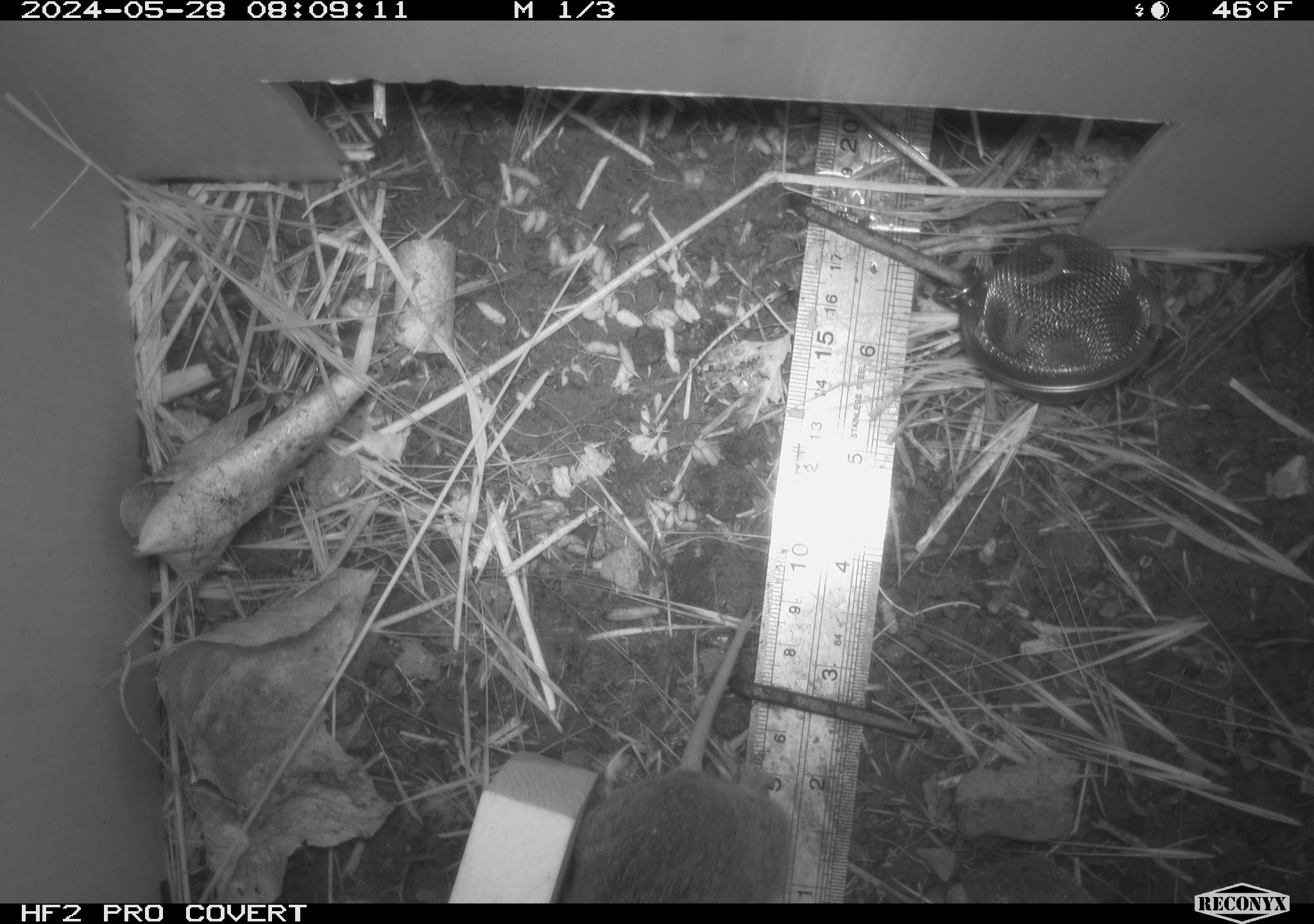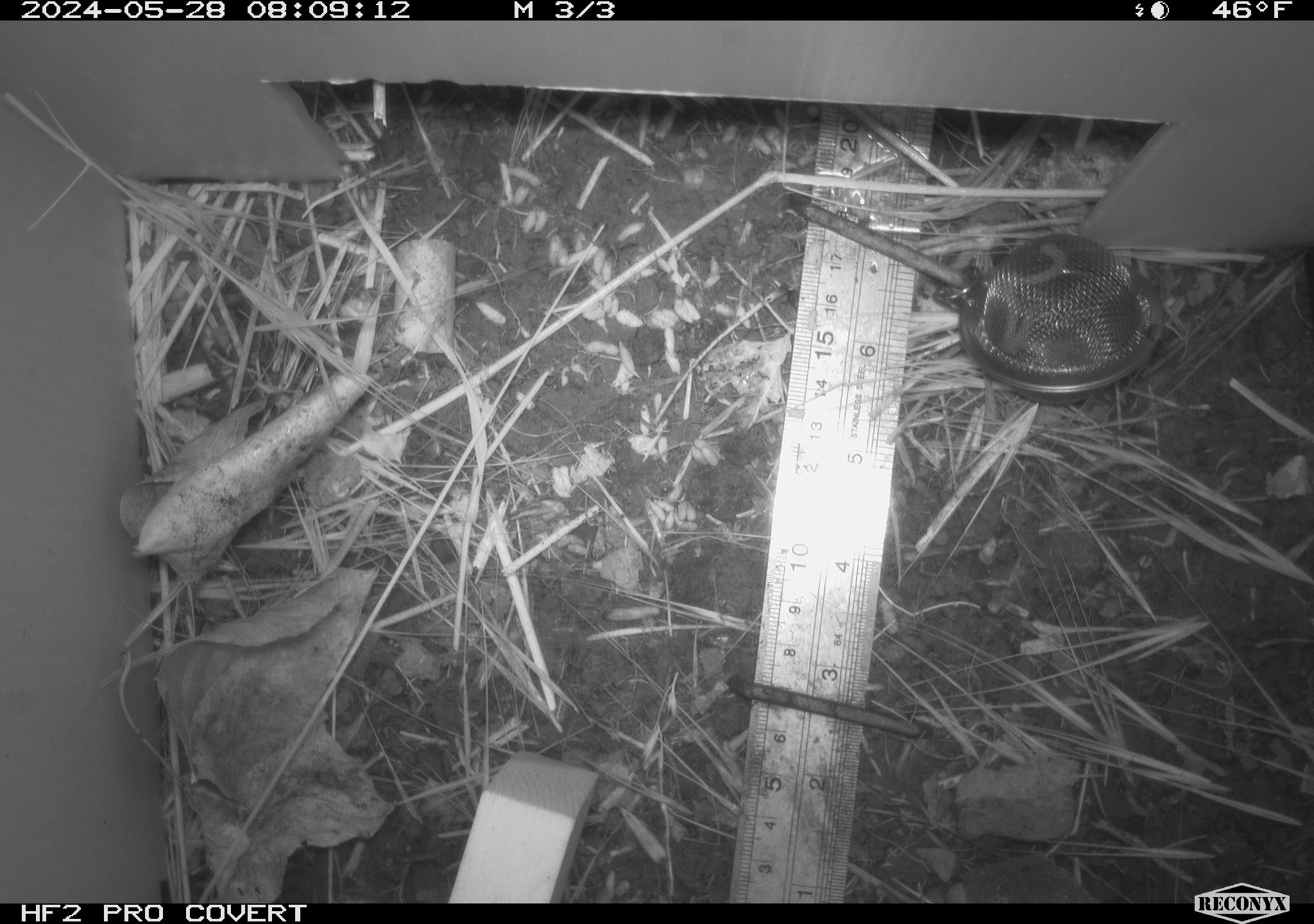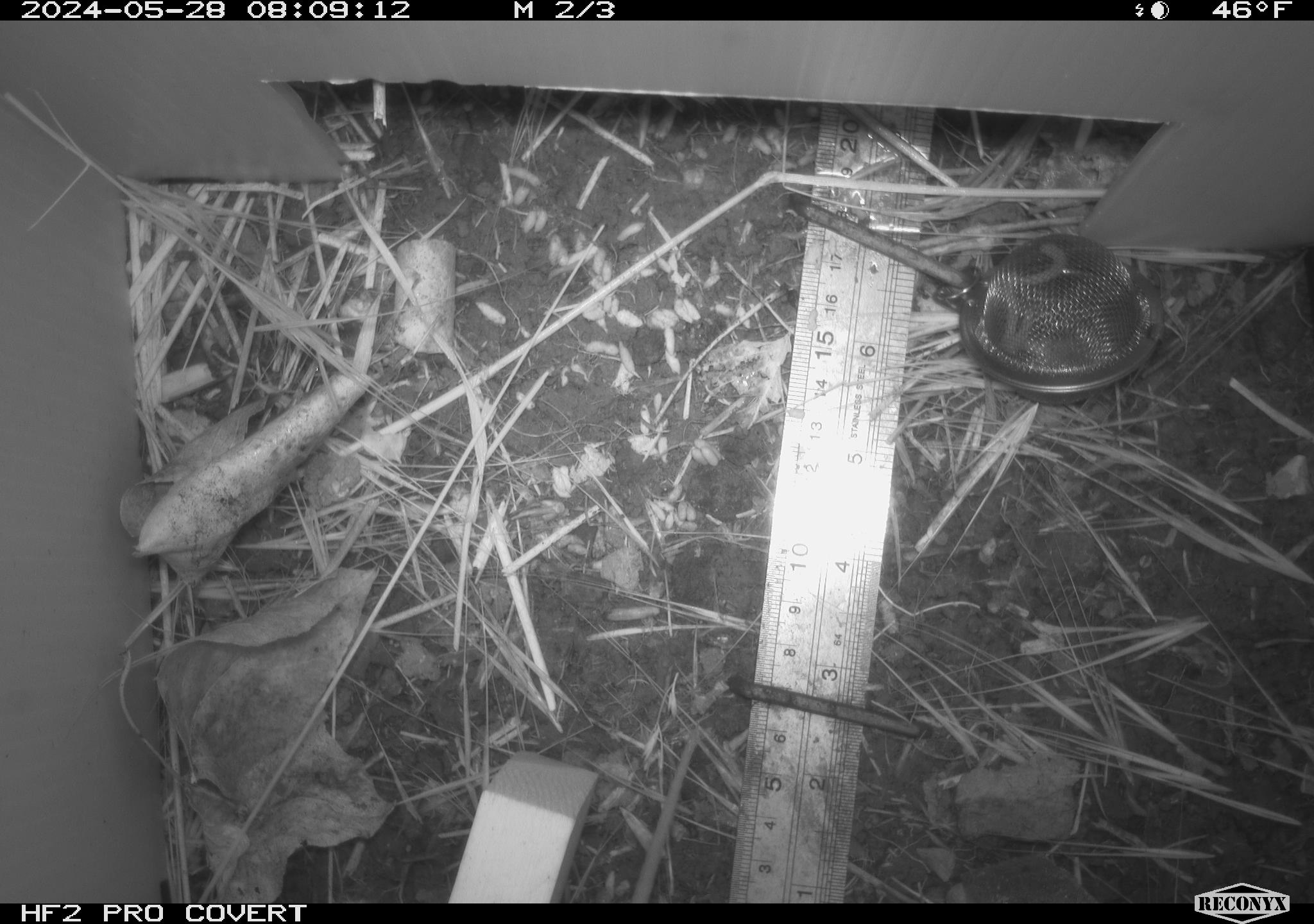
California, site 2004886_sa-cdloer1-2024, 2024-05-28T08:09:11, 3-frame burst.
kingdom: Animalia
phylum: Chordata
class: Mammalia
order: Rodentia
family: Cricetidae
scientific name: Arvicolinae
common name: voles, lemmings, and muskrats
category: arvicolinae subfamily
Arvicolinae subfamily (voles, lemmings, and muskrats) (Arvicolinae).